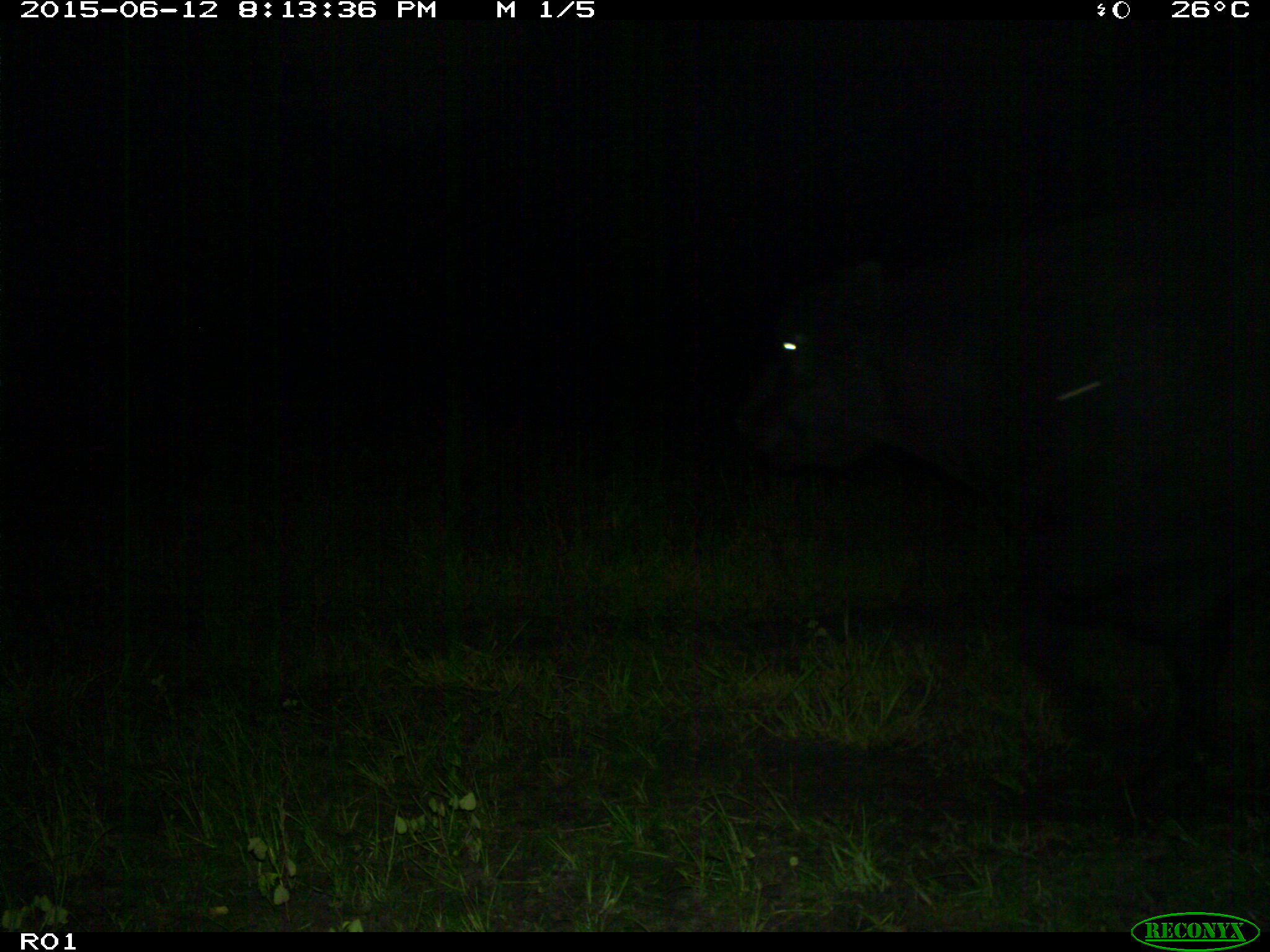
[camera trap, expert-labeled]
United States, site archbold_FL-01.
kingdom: Animalia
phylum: Chordata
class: Mammalia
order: Artiodactyla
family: Bovidae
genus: Bos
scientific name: Bos taurus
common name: domestic cow